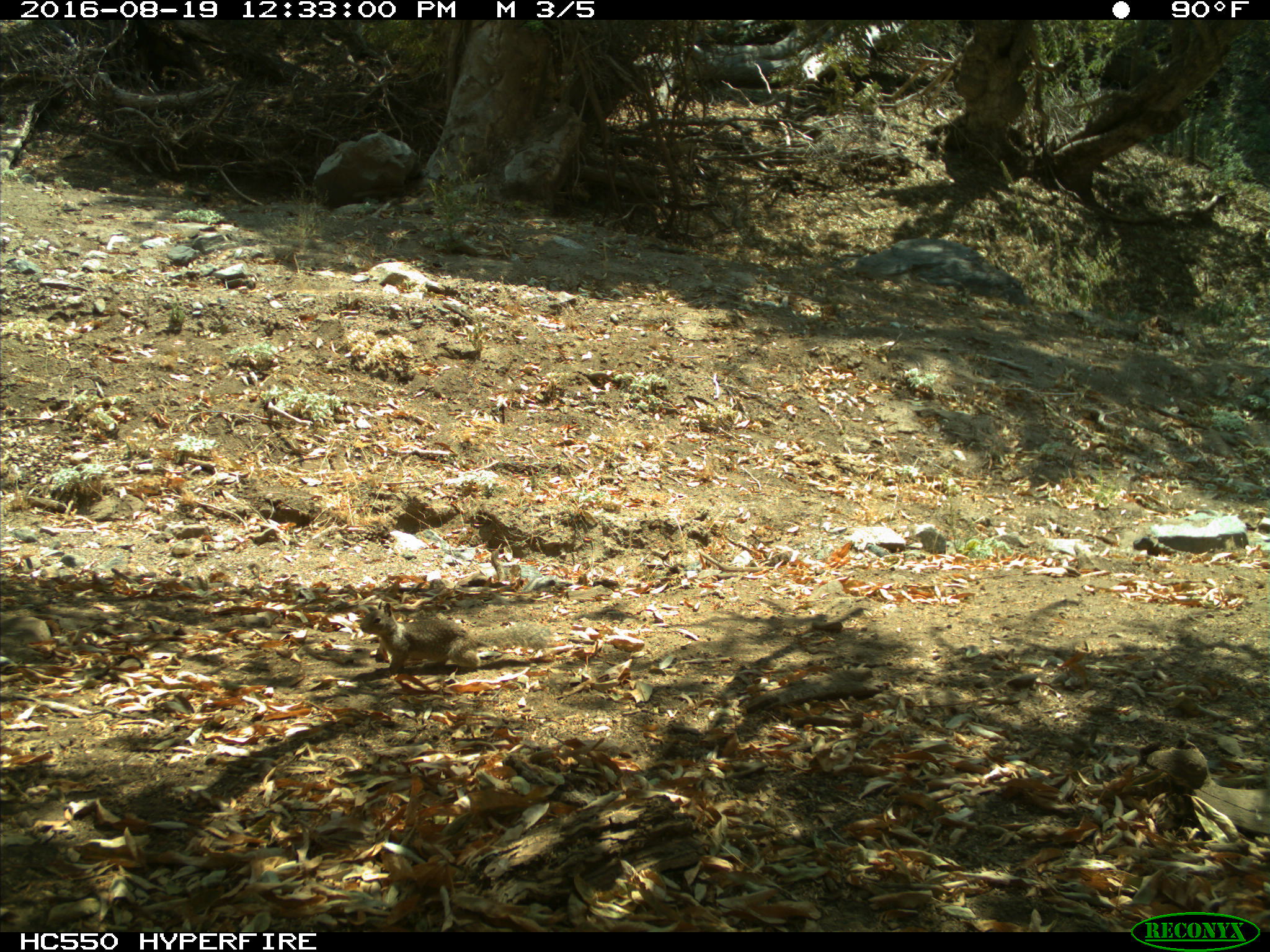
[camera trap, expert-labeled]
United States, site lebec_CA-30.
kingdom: Animalia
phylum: Chordata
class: Mammalia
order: Rodentia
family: Sciuridae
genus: Otospermophilus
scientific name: Otospermophilus beecheyi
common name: california ground squirrel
Otospermophilus beecheyi (california ground squirrel).